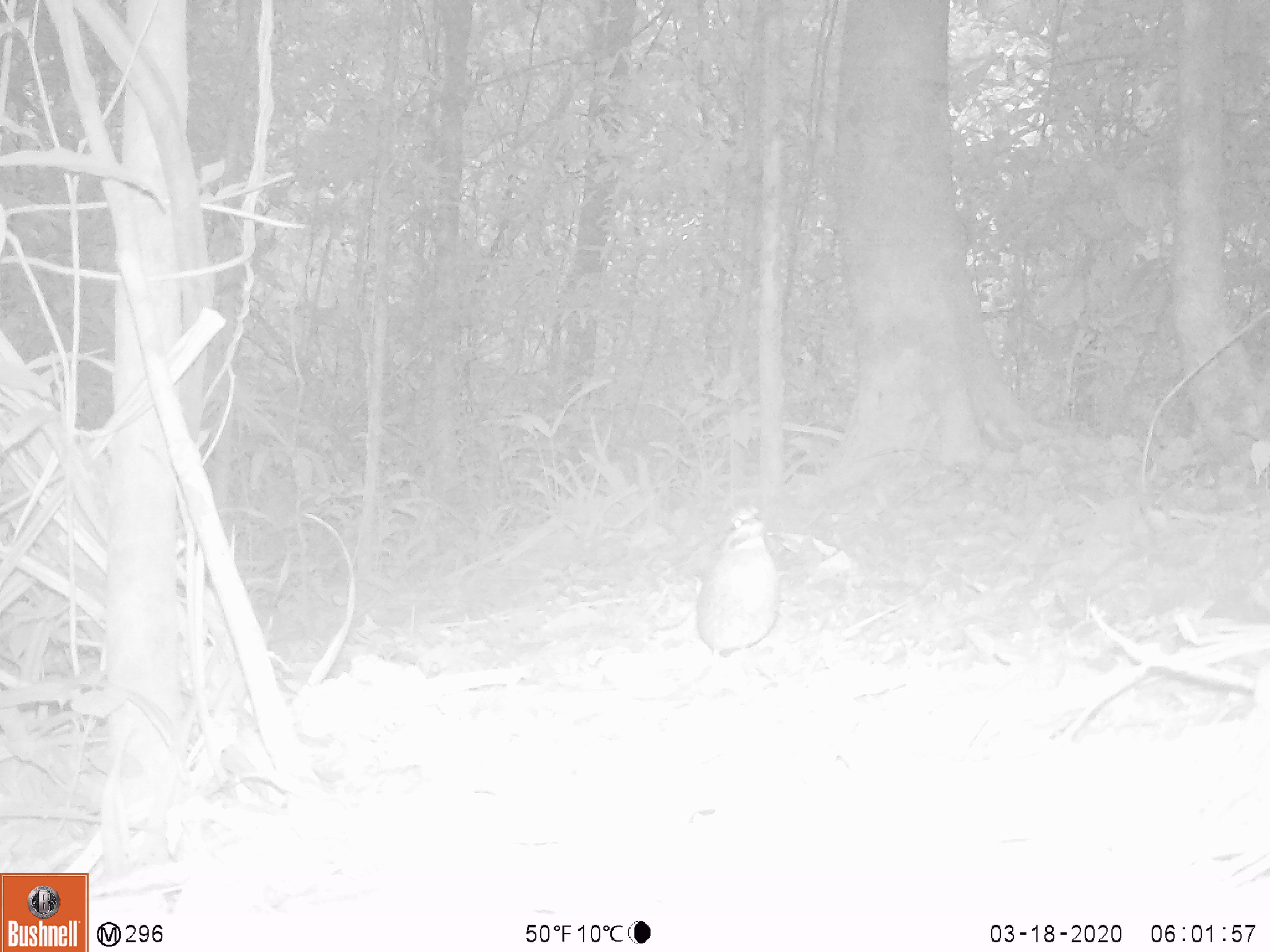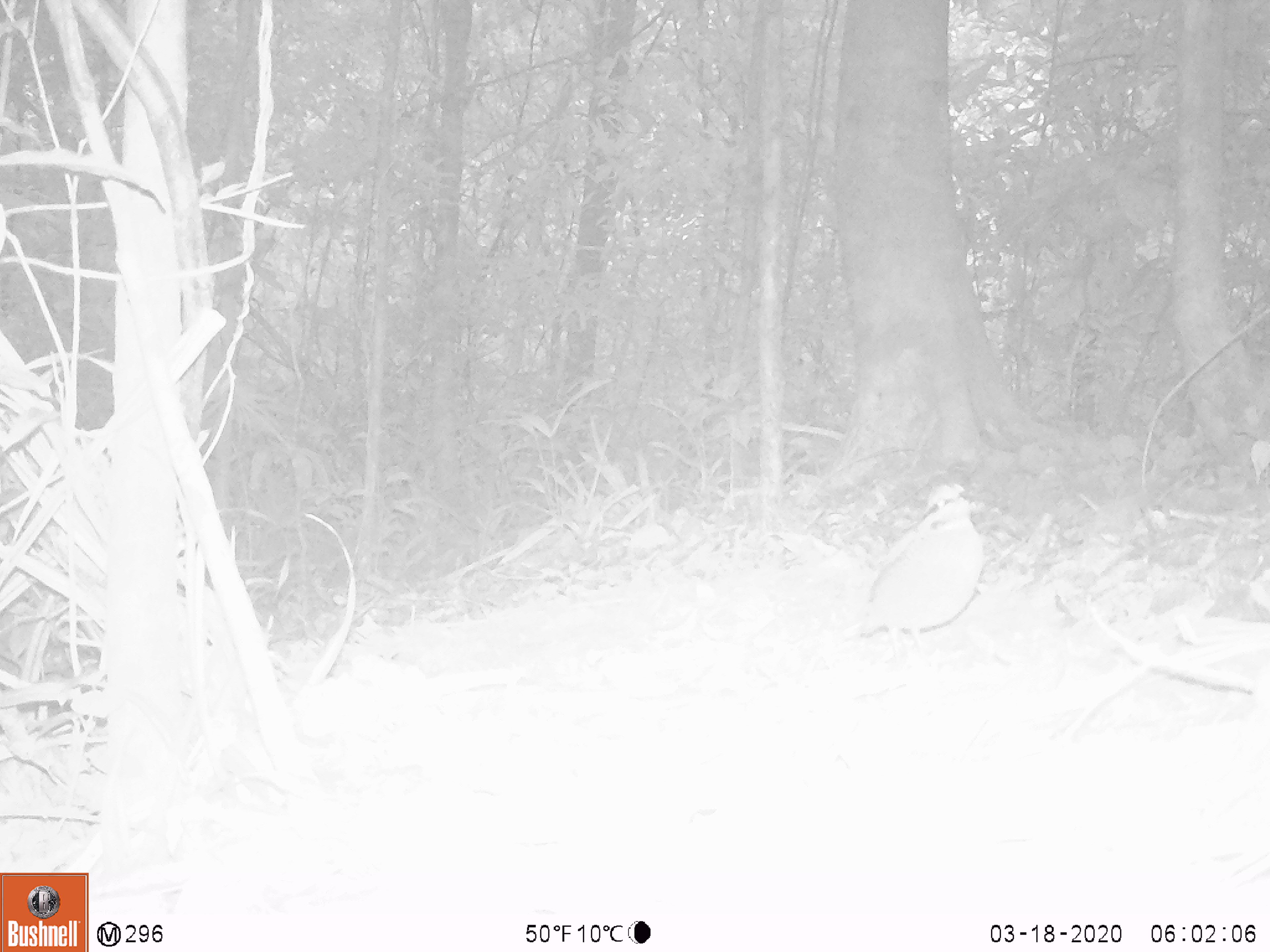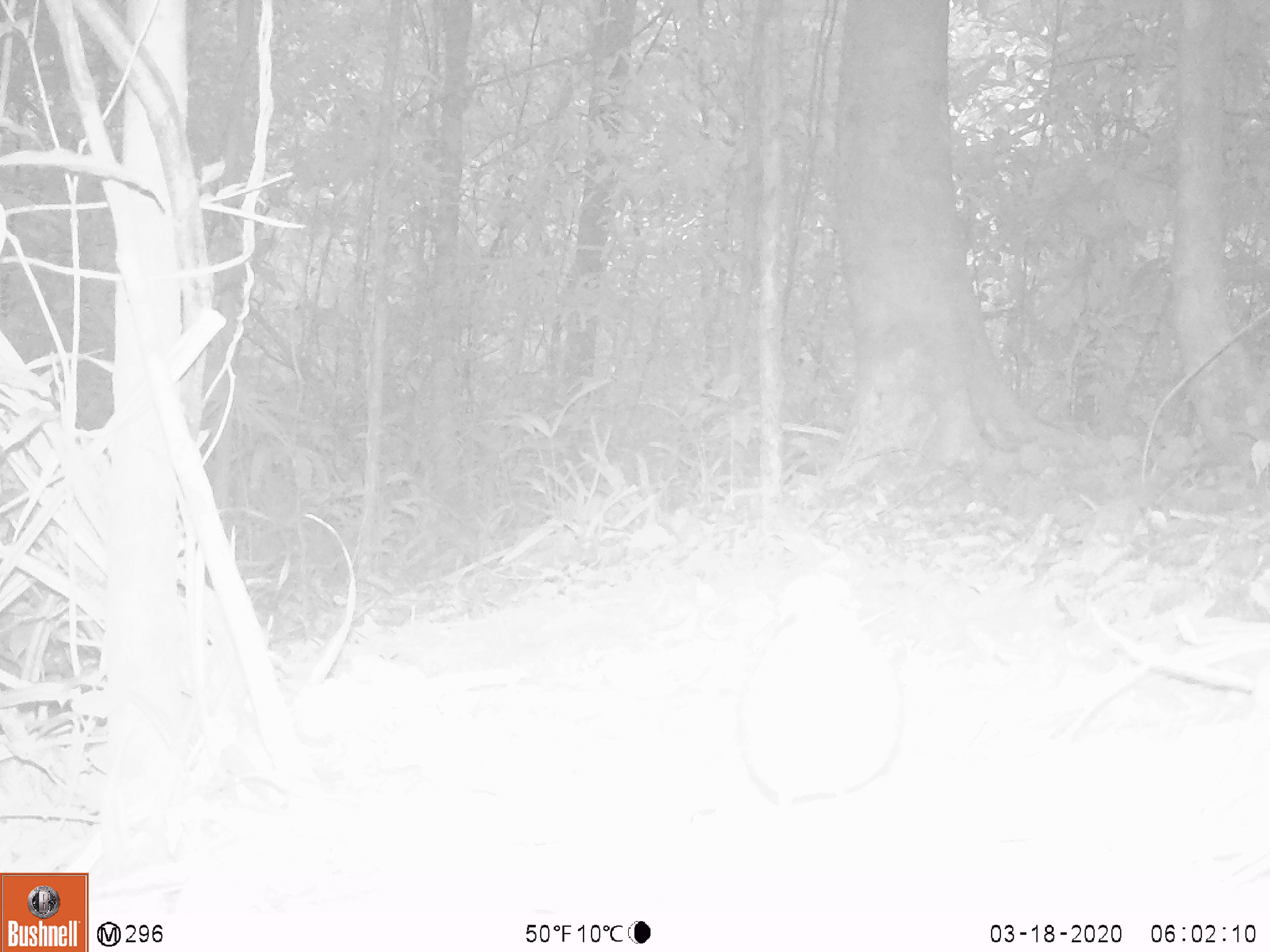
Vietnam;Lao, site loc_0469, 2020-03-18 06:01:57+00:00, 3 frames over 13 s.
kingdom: Animalia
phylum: Chordata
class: Aves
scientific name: Aves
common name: bird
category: unidentified bird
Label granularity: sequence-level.